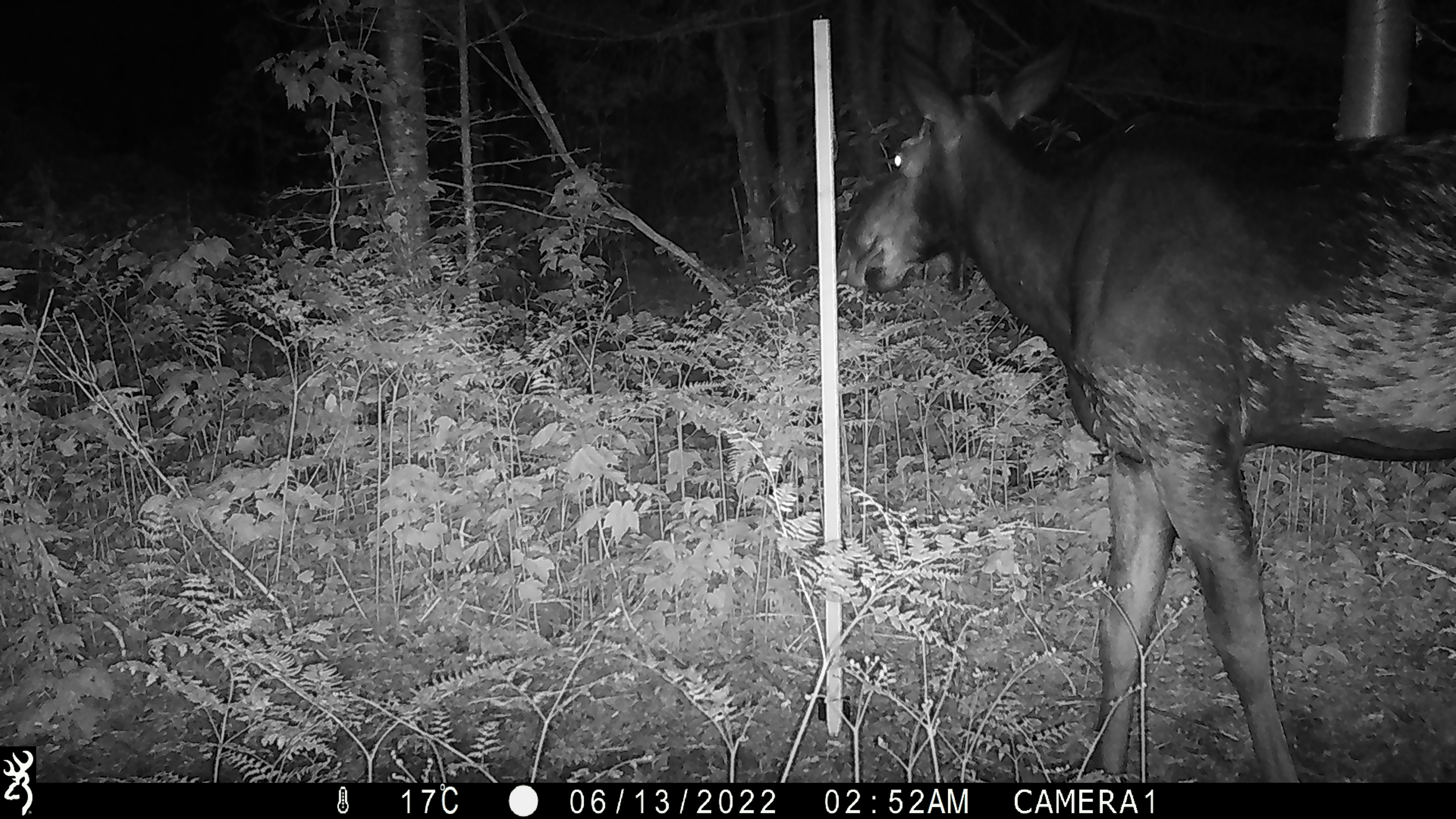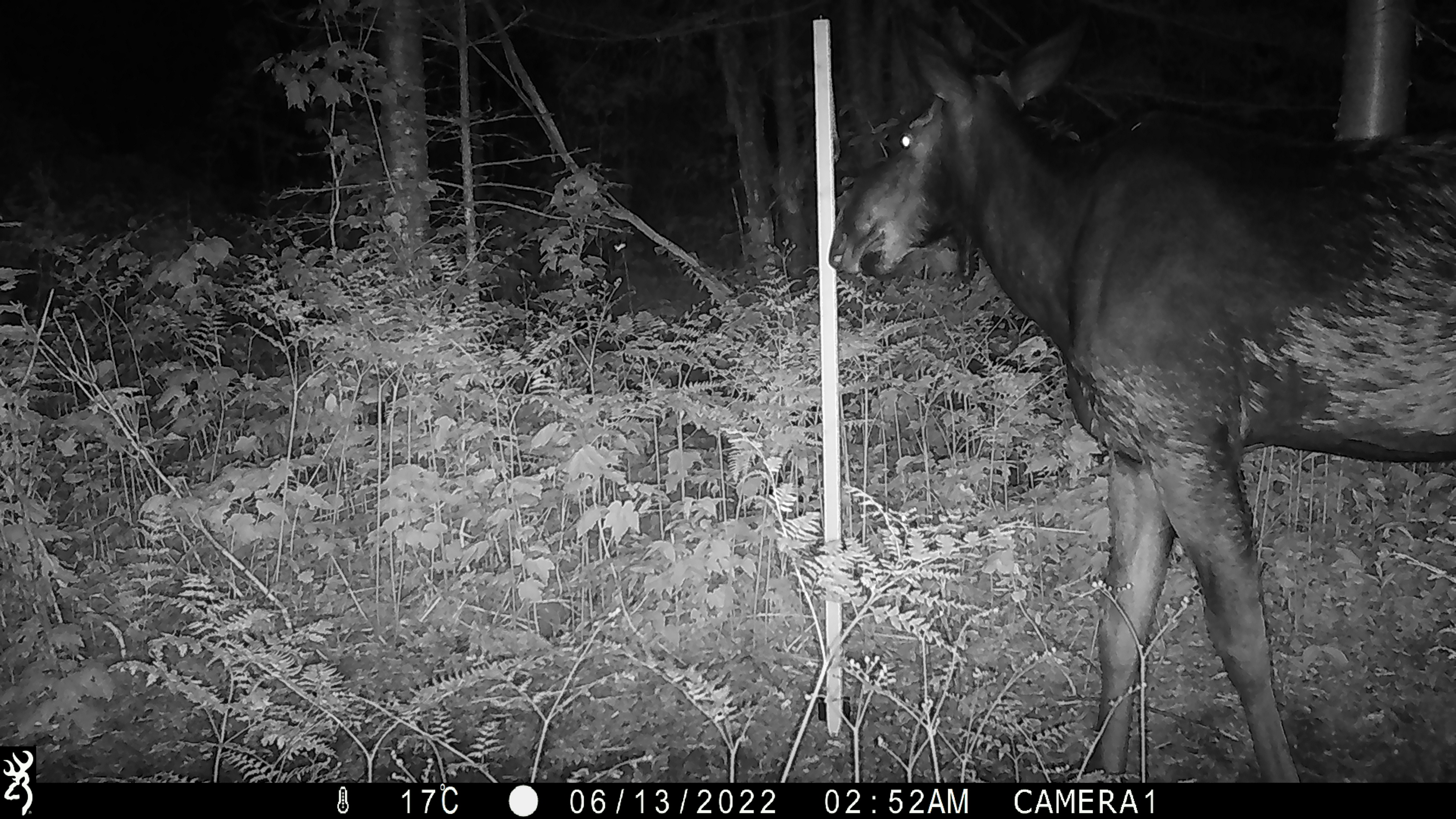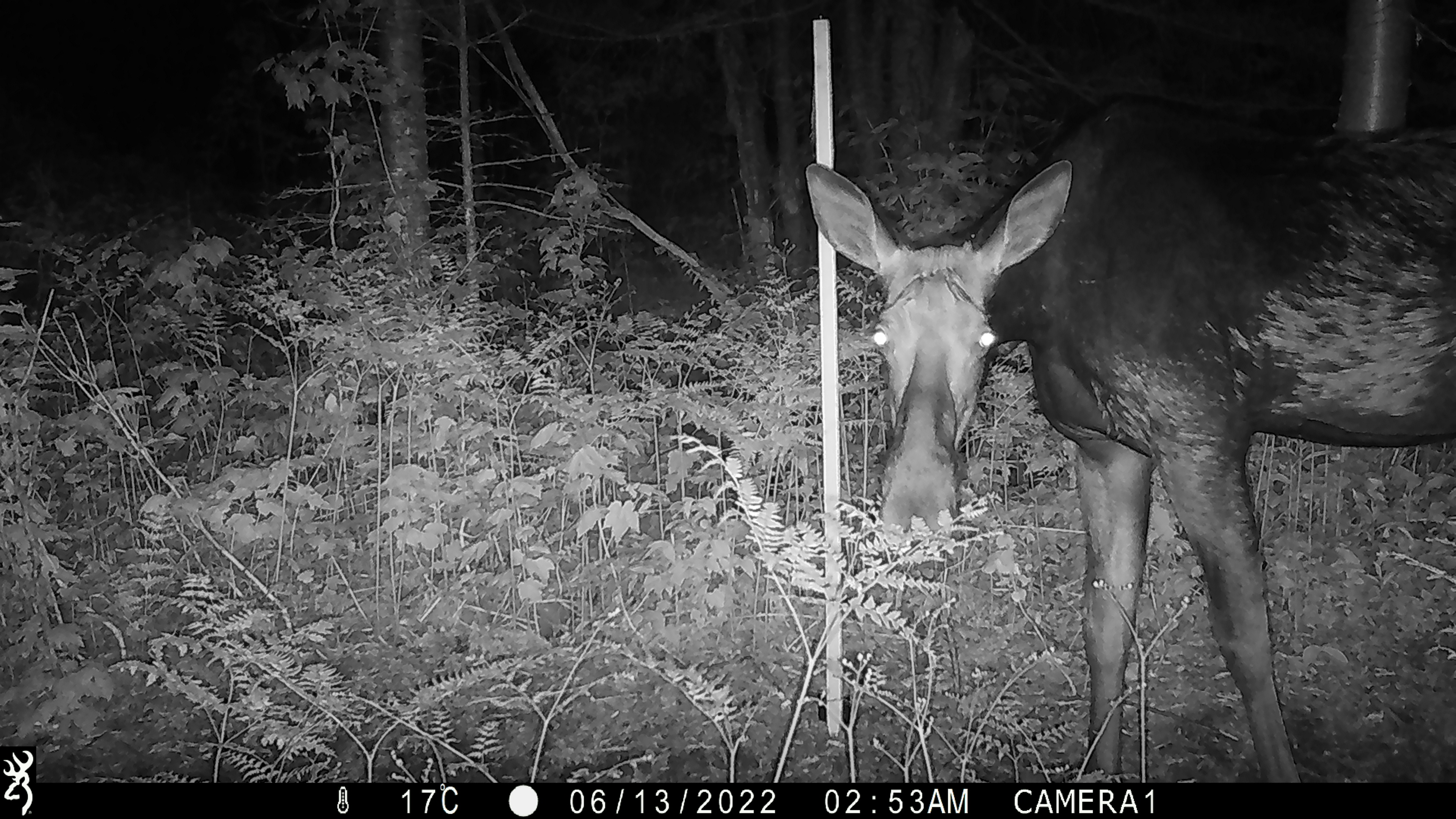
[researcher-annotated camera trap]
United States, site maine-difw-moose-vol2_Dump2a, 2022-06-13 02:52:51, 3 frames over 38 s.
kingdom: Animalia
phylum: Chordata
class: Mammalia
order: Artiodactyla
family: Cervidae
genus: Alces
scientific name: Alces alces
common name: moose